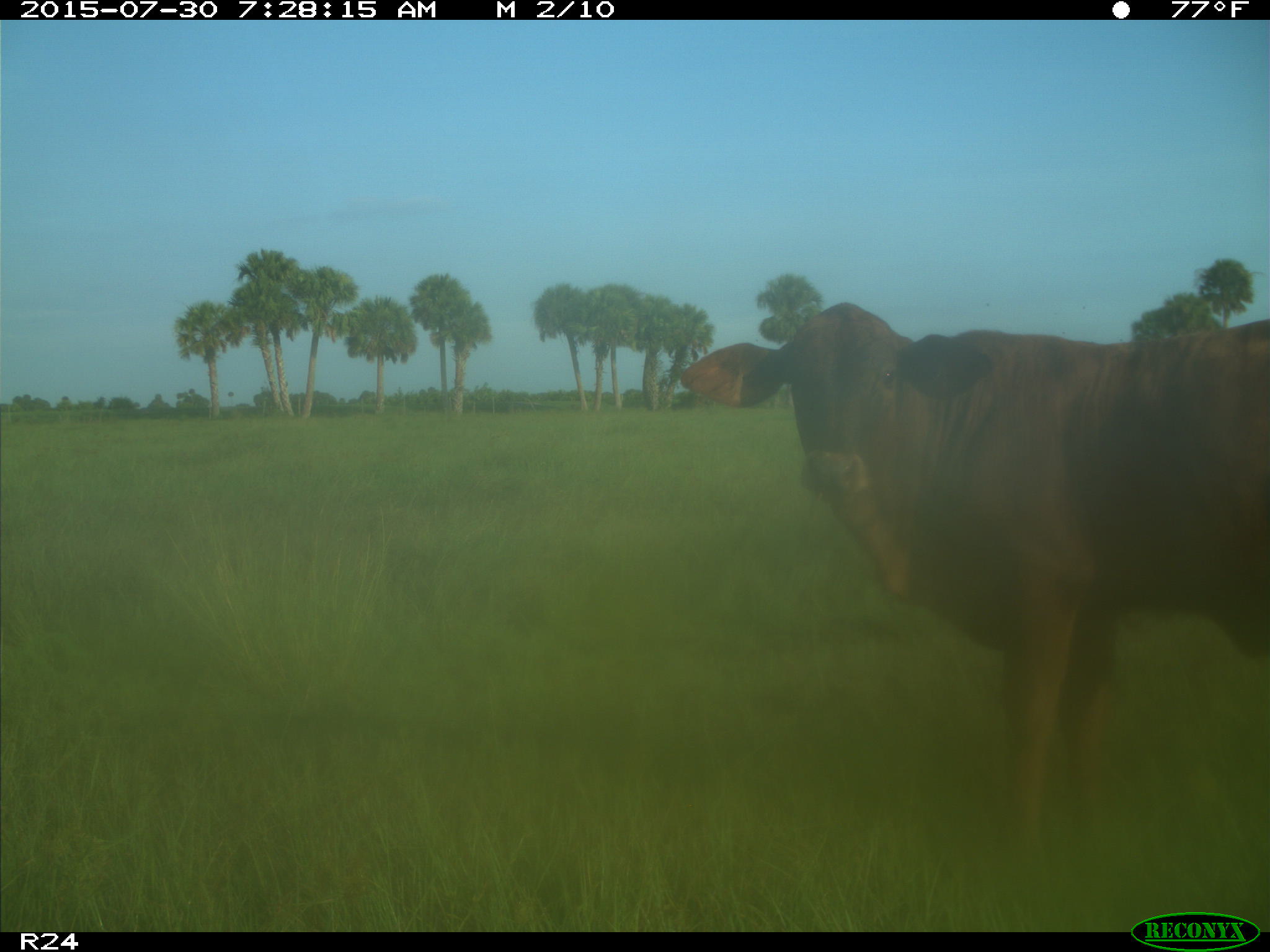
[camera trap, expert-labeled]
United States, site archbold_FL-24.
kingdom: Animalia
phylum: Chordata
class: Mammalia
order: Artiodactyla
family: Bovidae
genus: Bos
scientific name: Bos taurus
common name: domestic cow